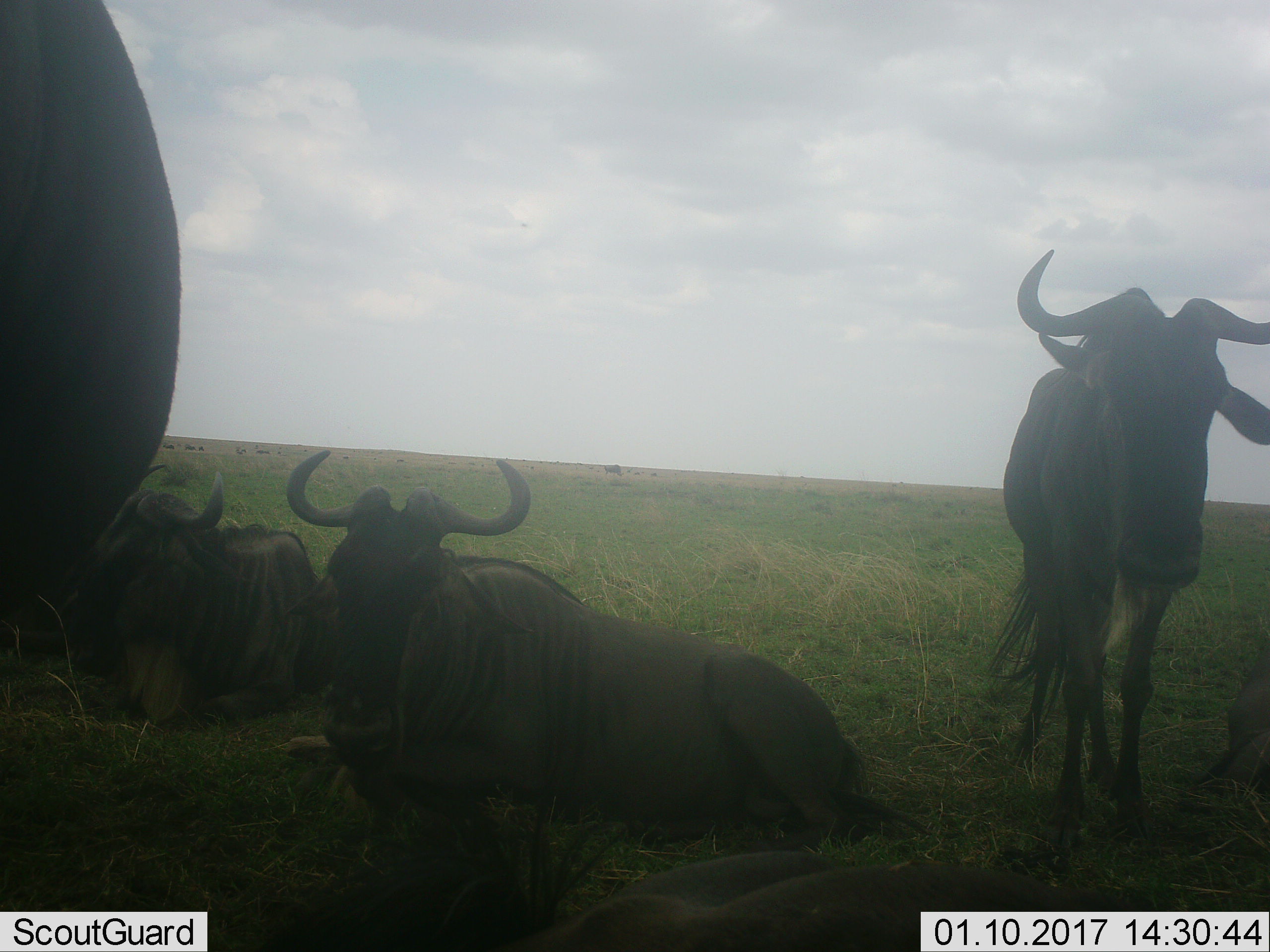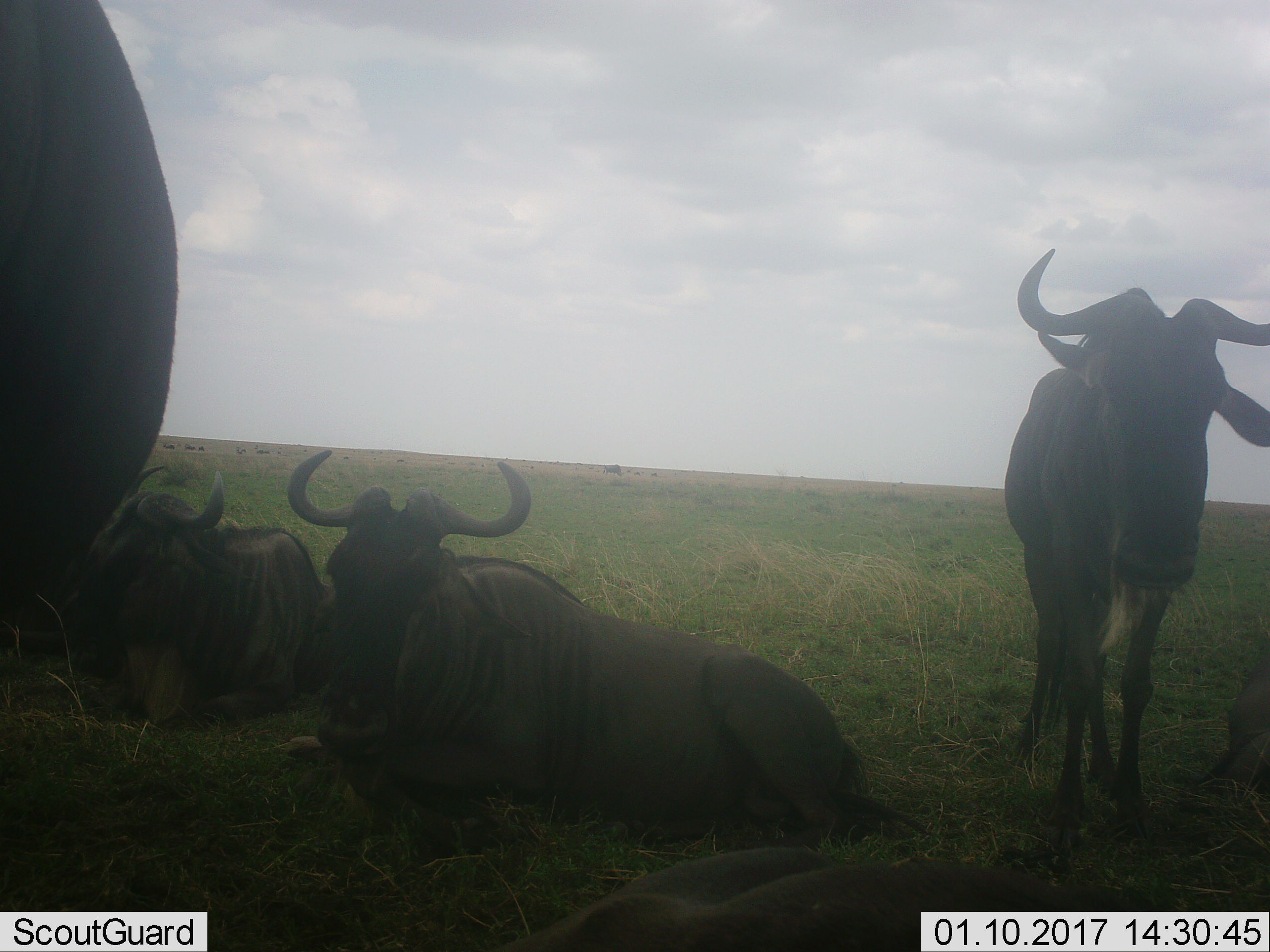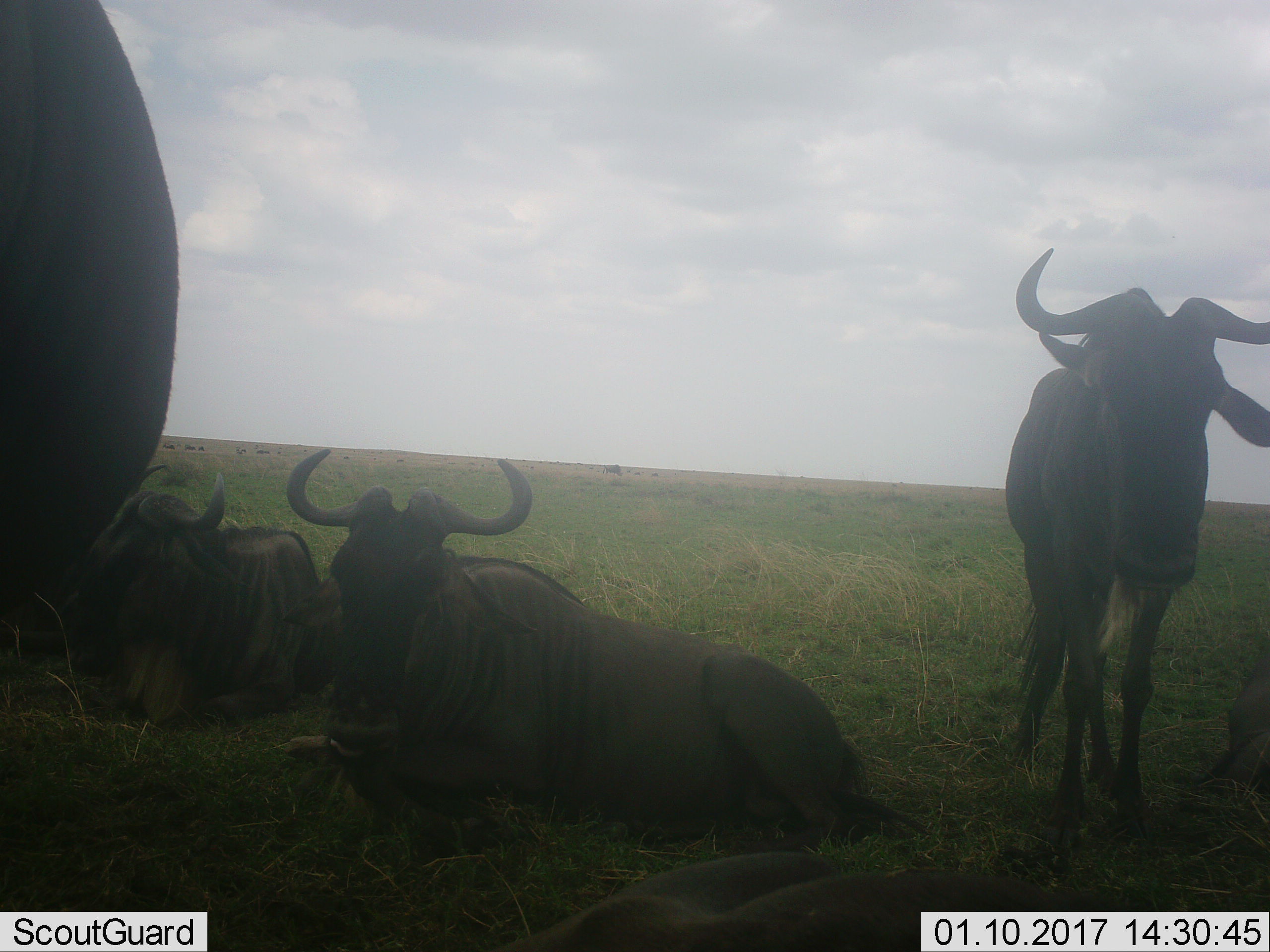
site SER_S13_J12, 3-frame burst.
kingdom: Animalia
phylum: Chordata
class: Mammalia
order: Artiodactyla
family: Bovidae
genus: Connochaetes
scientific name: Connochaetes taurinus taurinus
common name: blue wildebeest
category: wildebeestblue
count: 5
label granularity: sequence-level